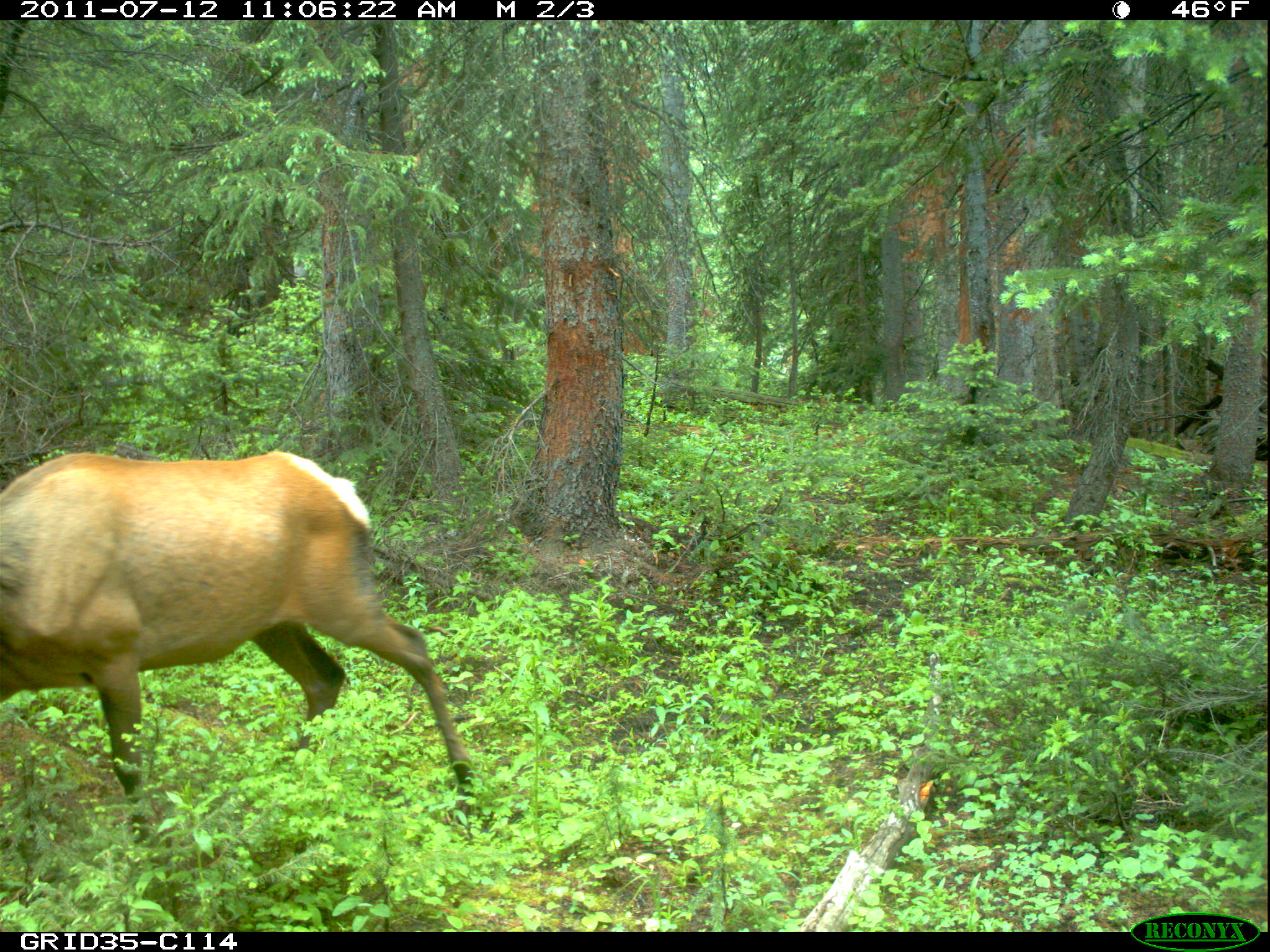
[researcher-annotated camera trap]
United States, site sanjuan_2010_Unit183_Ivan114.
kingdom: Animalia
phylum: Chordata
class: Mammalia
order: Artiodactyla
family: Cervidae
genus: Cervus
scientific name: Cervus elaphus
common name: red deer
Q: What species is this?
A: Cervus elaphus (red deer).